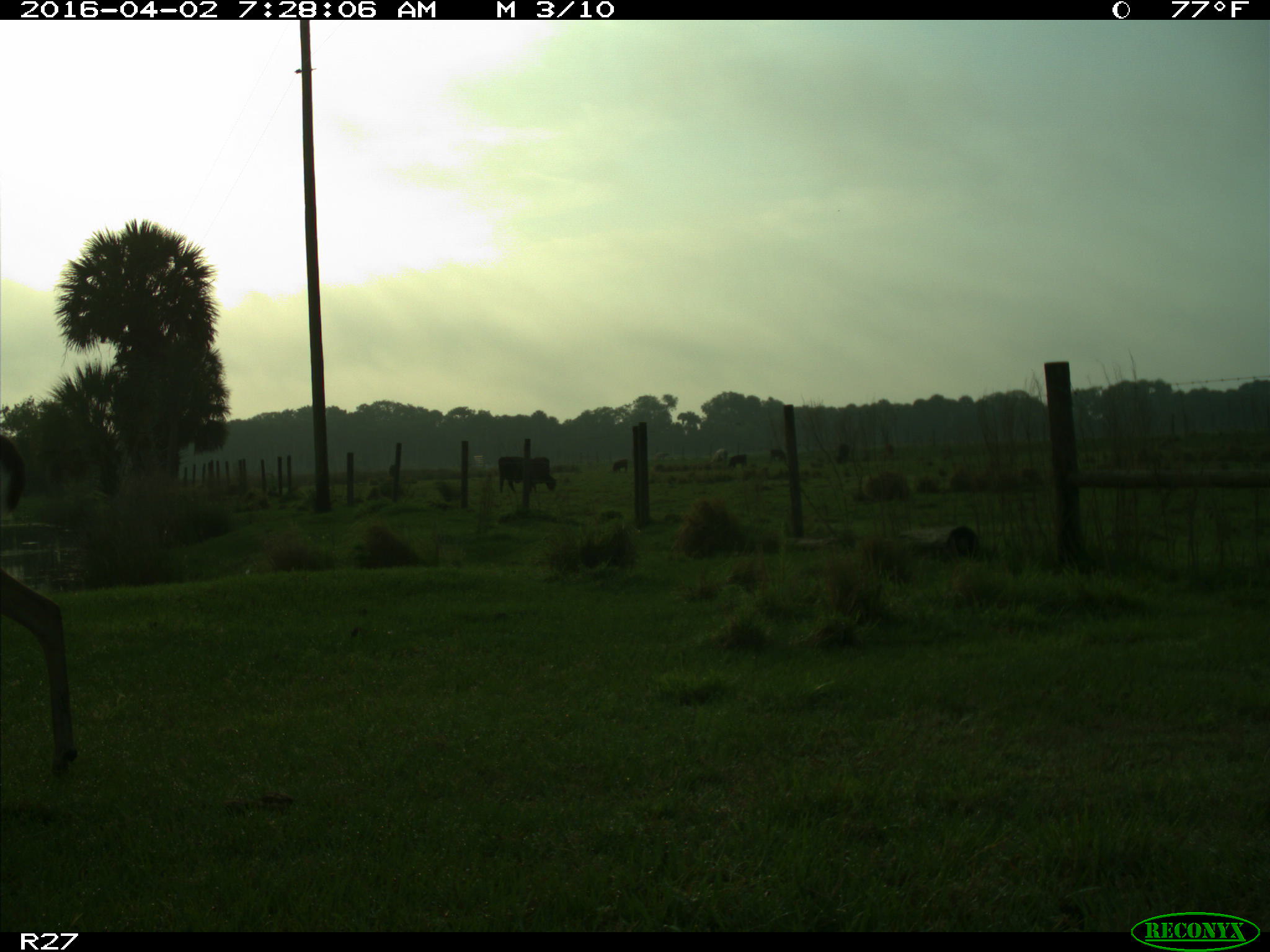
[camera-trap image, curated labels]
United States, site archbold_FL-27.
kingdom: Animalia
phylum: Chordata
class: Mammalia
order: Artiodactyla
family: Bovidae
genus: Bos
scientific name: Bos taurus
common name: domestic cow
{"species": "Bos taurus (domestic cow)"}